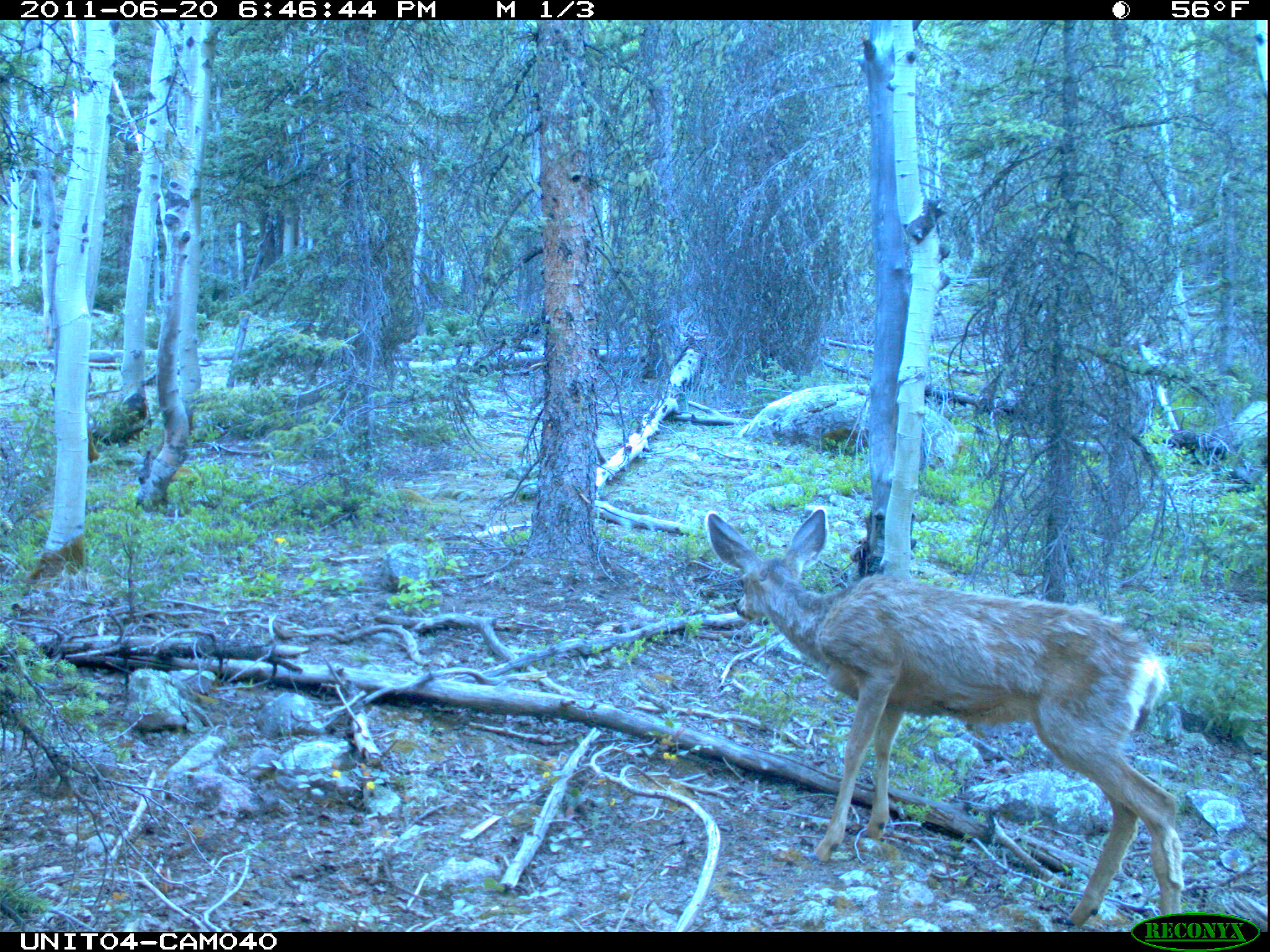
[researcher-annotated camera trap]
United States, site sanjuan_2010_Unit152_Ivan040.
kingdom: Animalia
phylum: Chordata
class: Mammalia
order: Artiodactyla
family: Cervidae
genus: Odocoileus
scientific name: Odocoileus hemionus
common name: mule deer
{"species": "Odocoileus hemionus (mule deer)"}